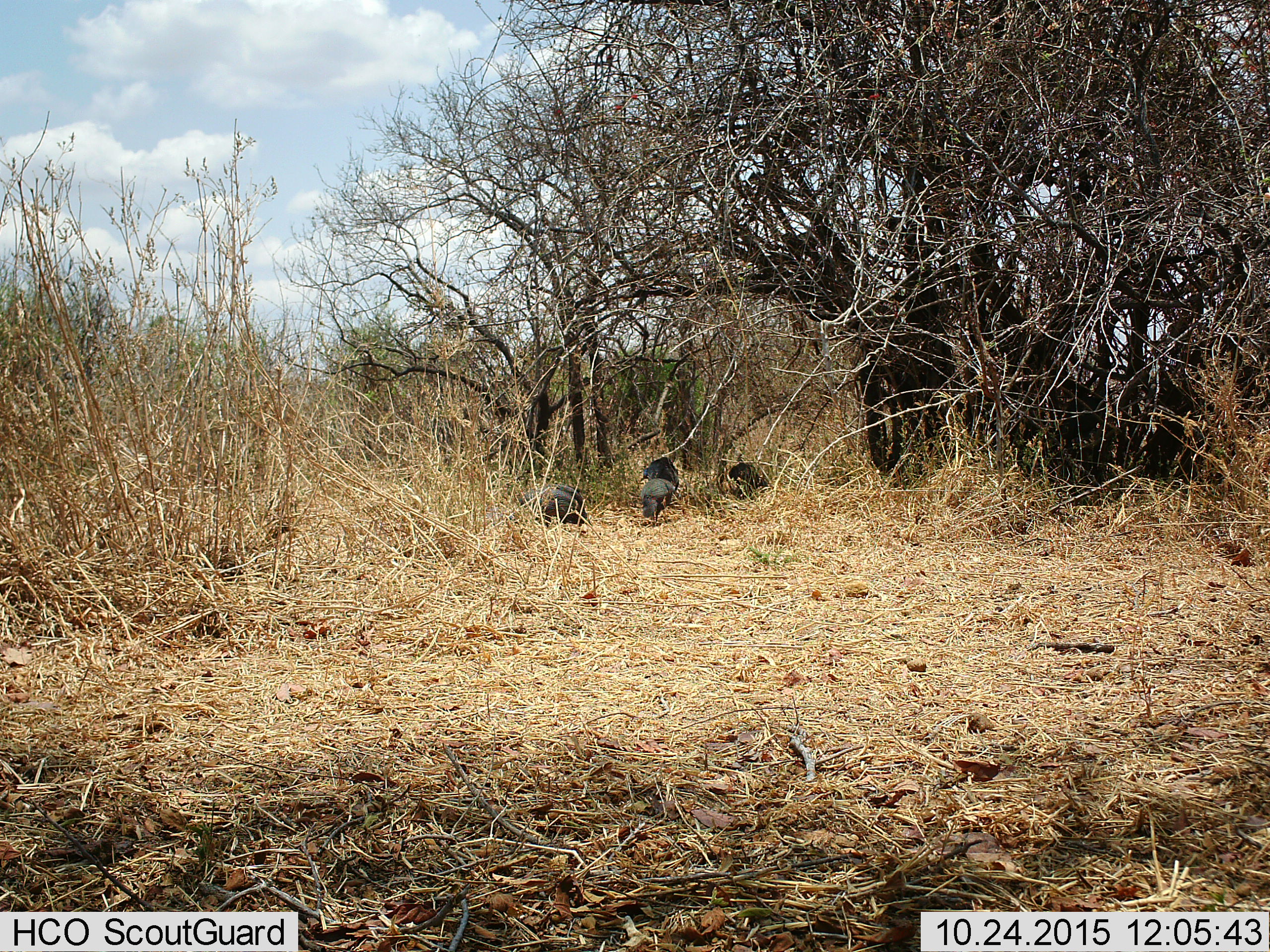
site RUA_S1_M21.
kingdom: Animalia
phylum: Chordata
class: Aves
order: Galliformes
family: Numididae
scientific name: Numididae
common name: guineafowl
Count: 4.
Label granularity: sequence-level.